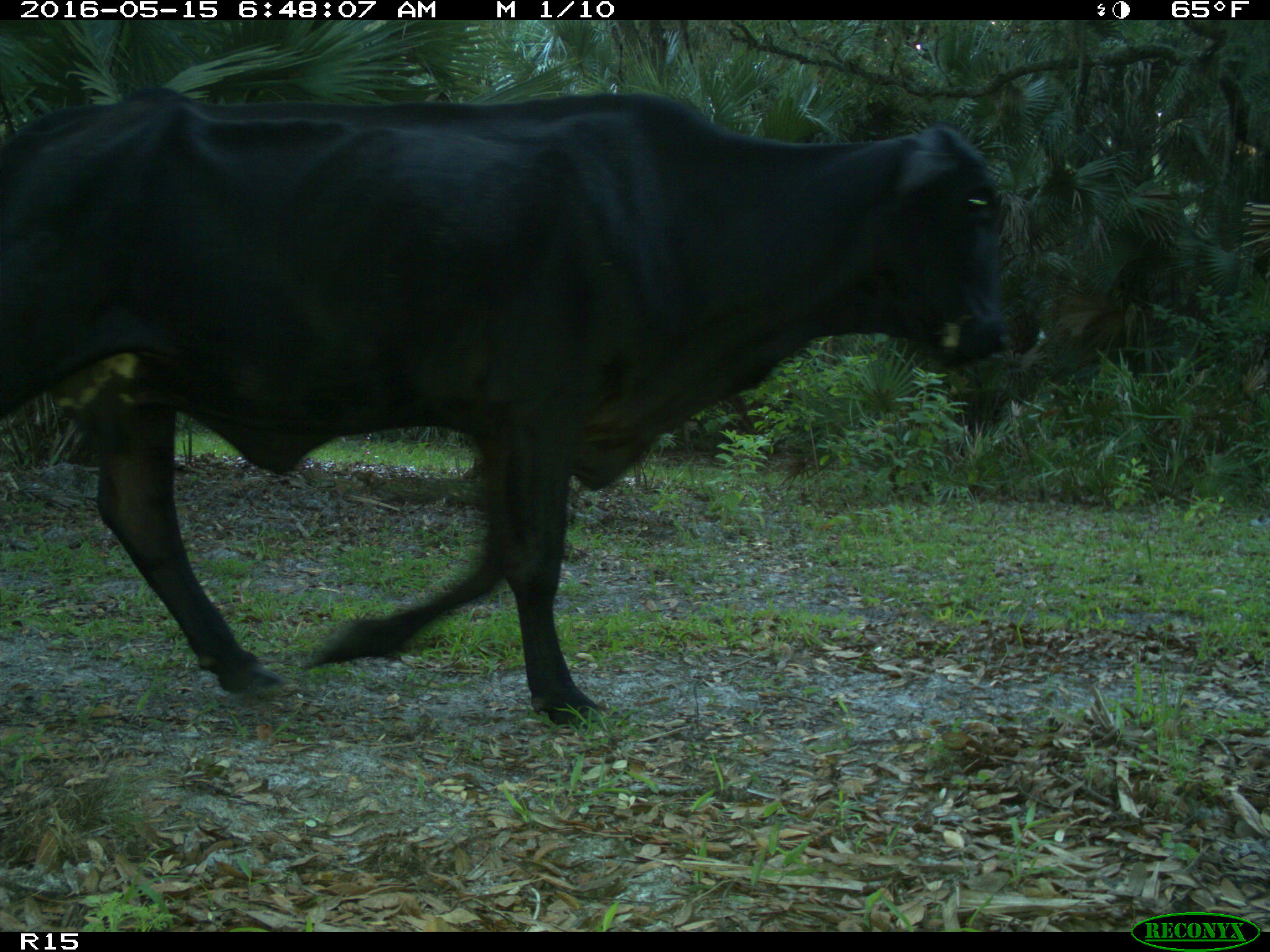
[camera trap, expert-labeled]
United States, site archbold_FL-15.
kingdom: Animalia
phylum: Chordata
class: Mammalia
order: Artiodactyla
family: Bovidae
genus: Bos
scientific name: Bos taurus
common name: domestic cow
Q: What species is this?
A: Bos taurus (domestic cow).